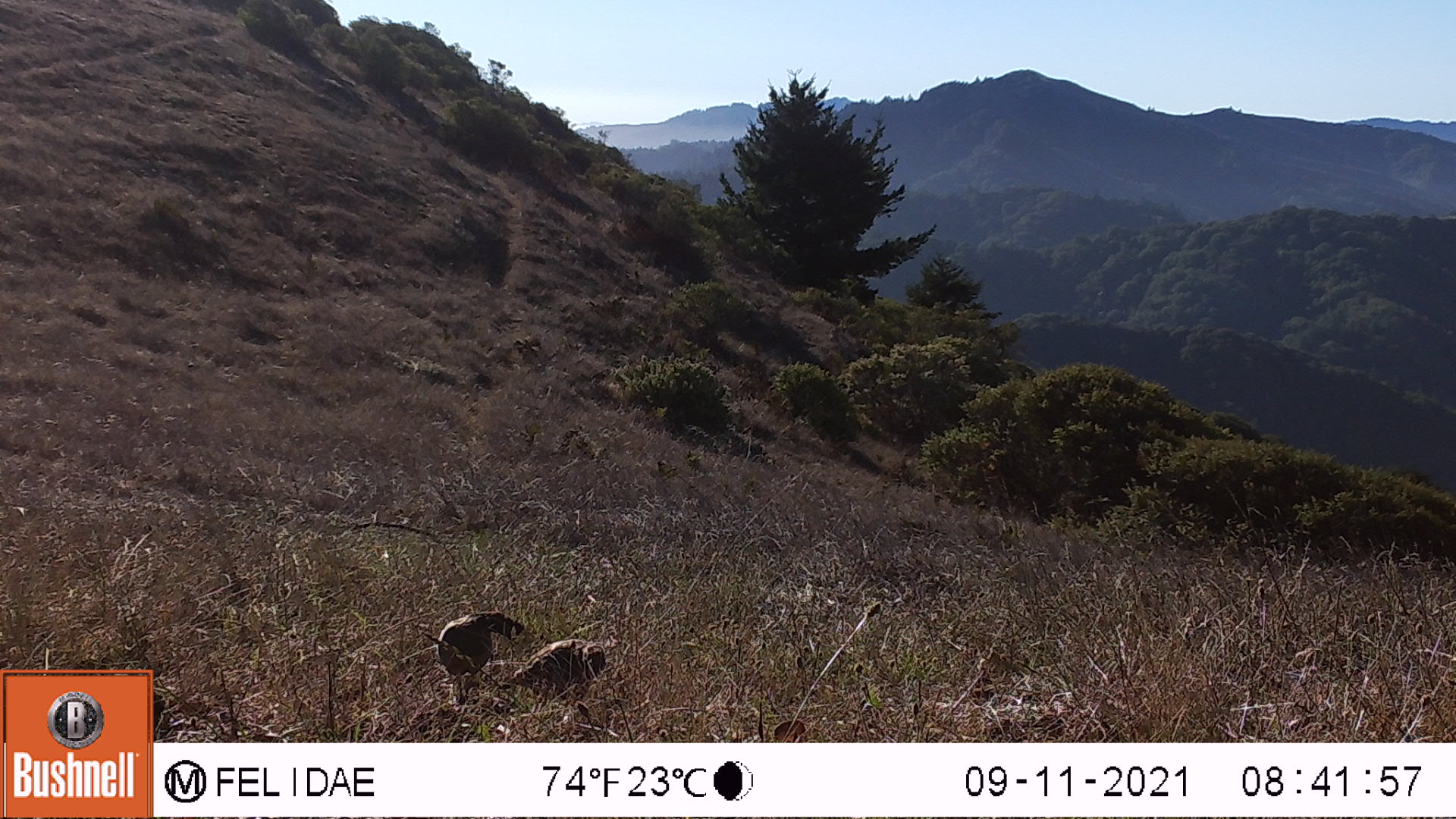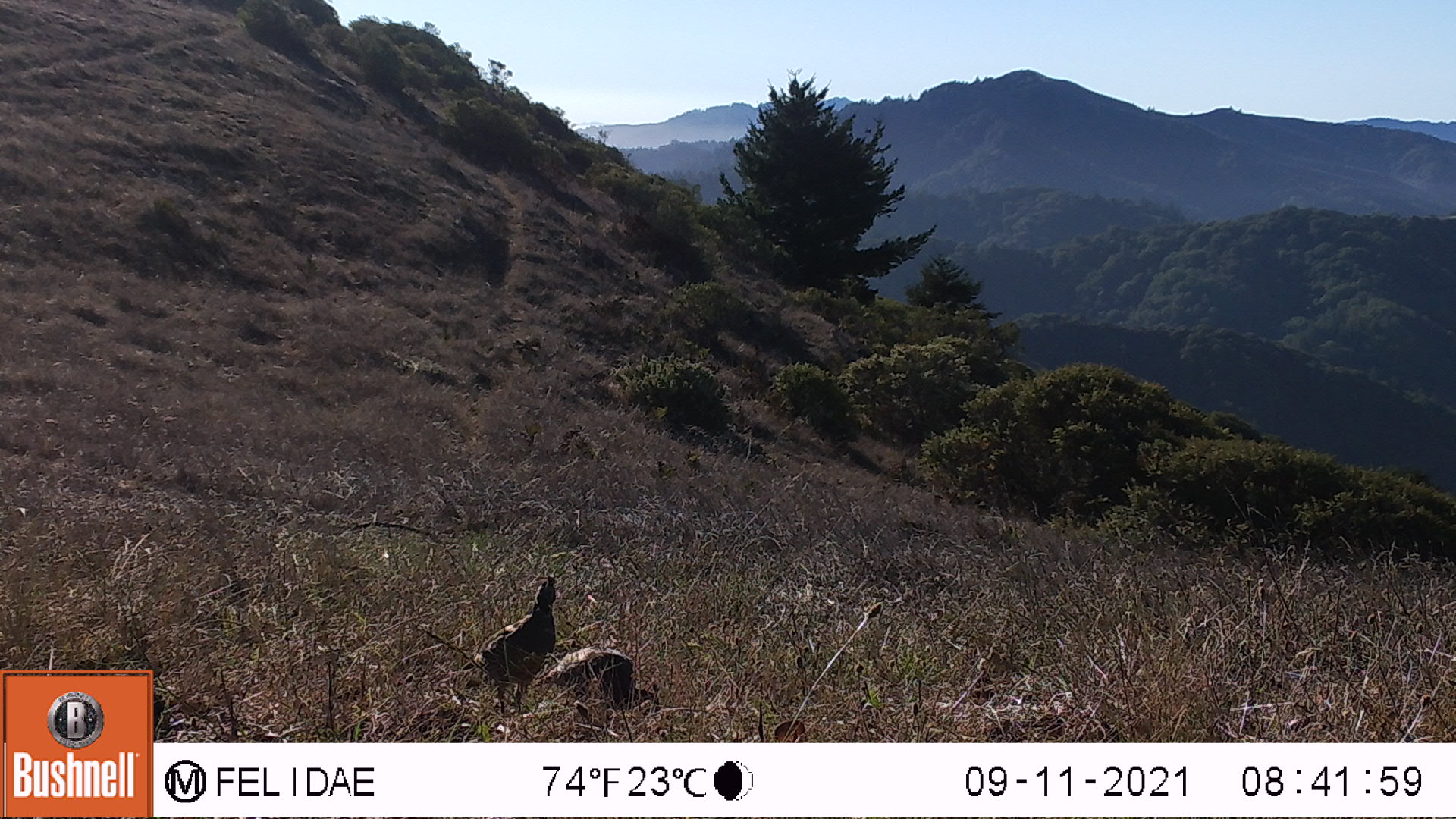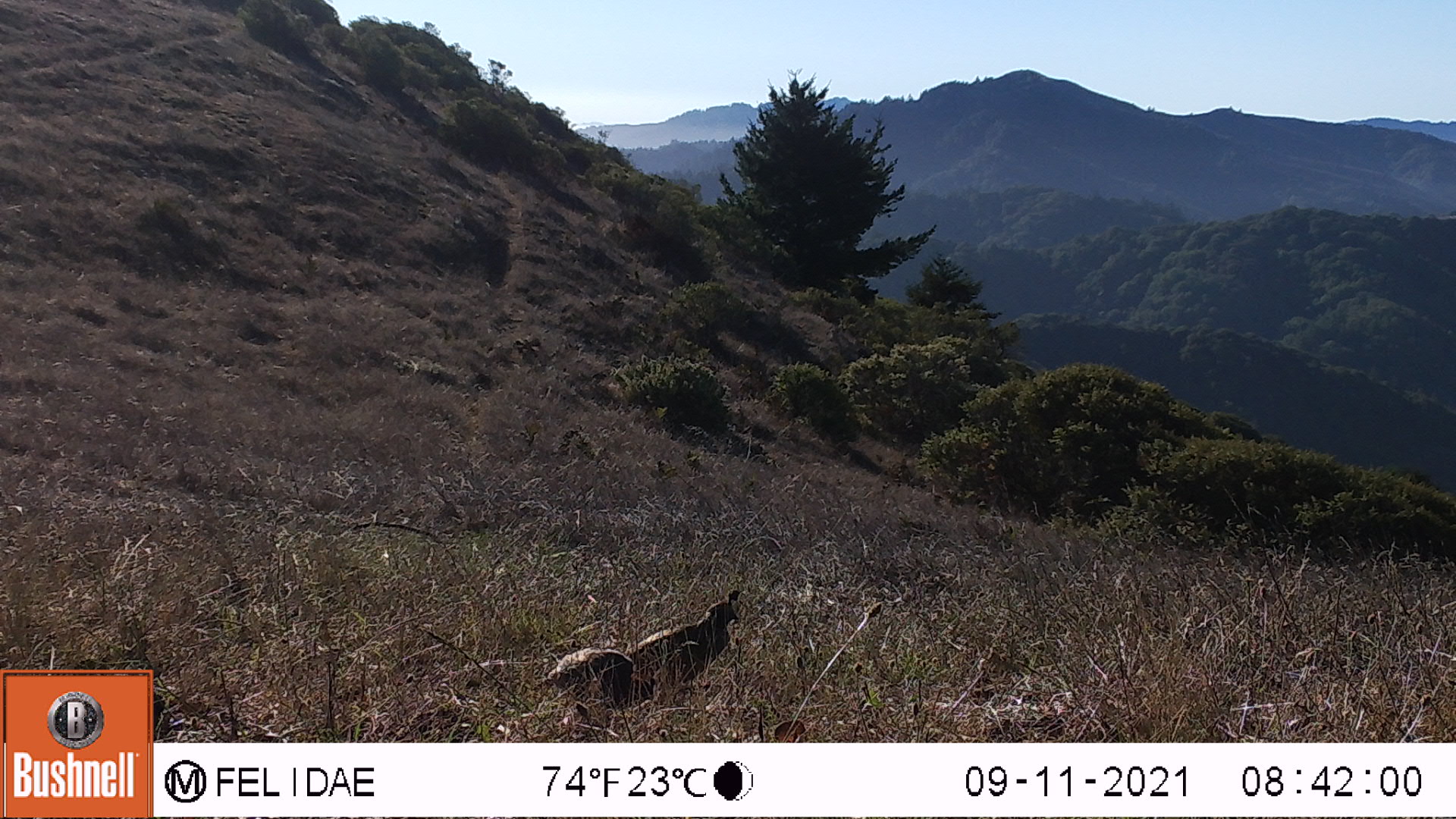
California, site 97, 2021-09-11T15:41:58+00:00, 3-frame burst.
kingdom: Animalia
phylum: Chordata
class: Aves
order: Galliformes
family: Odontophoridae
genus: Callipepla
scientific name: Callipepla californica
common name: california quail